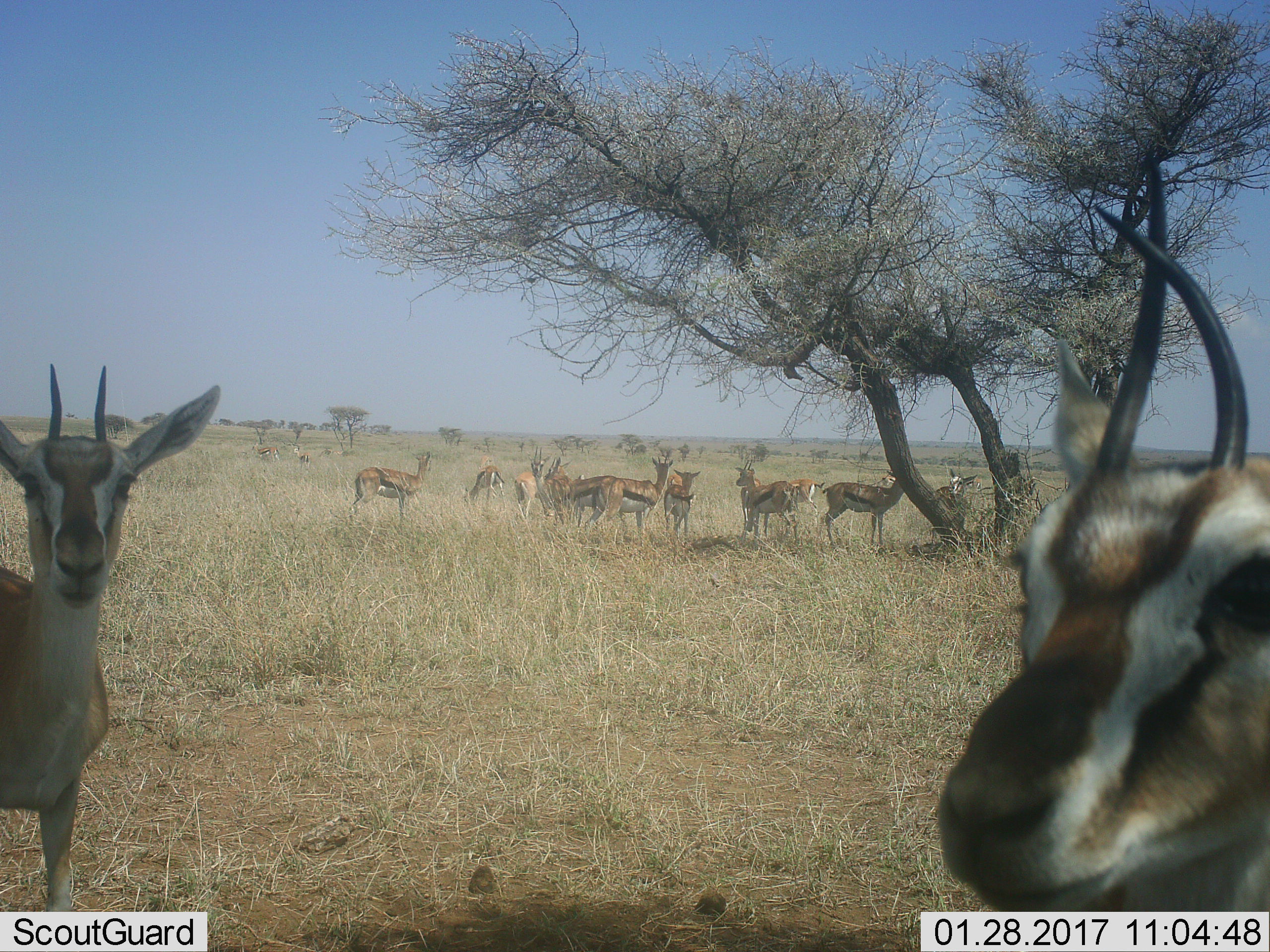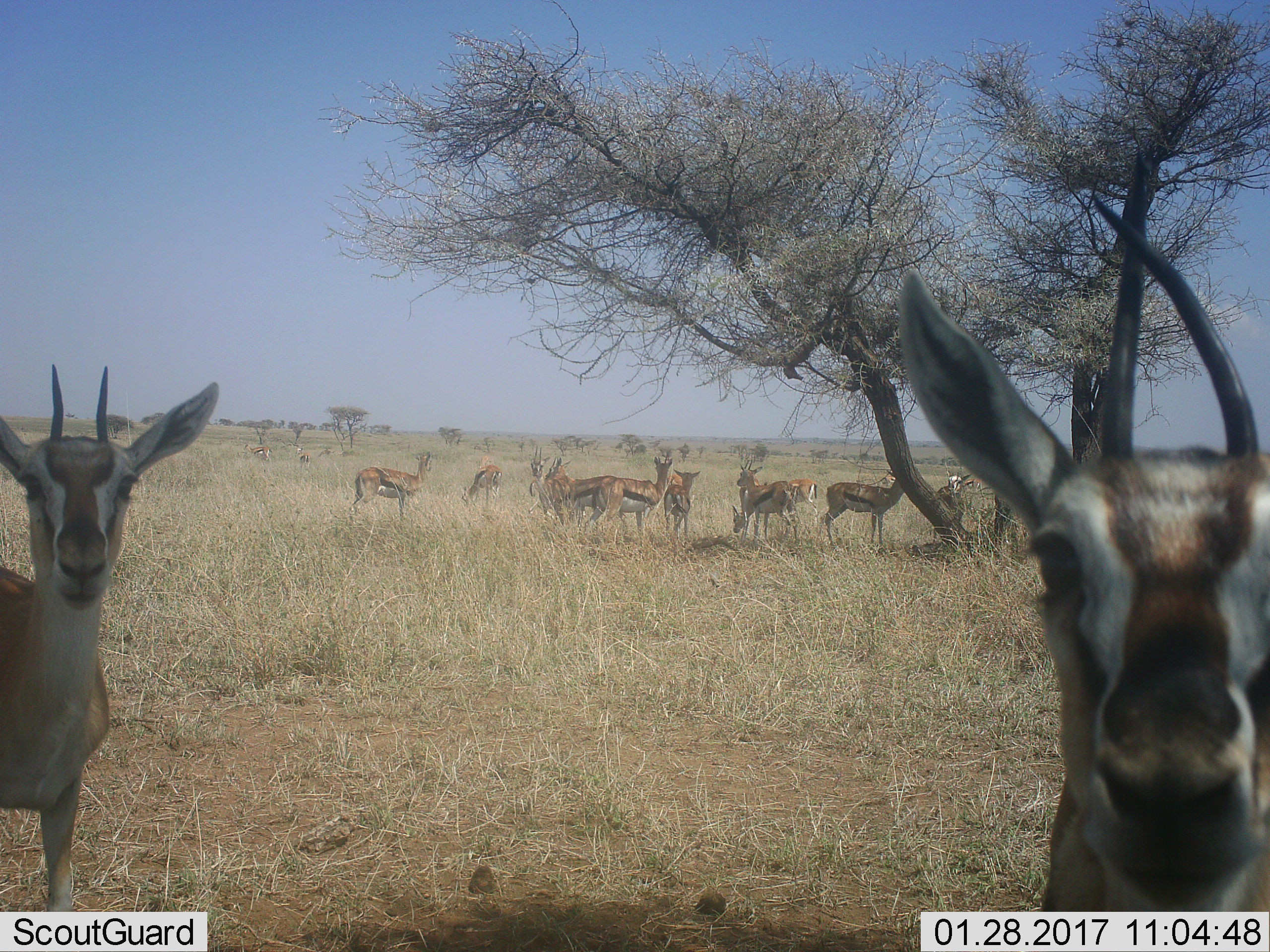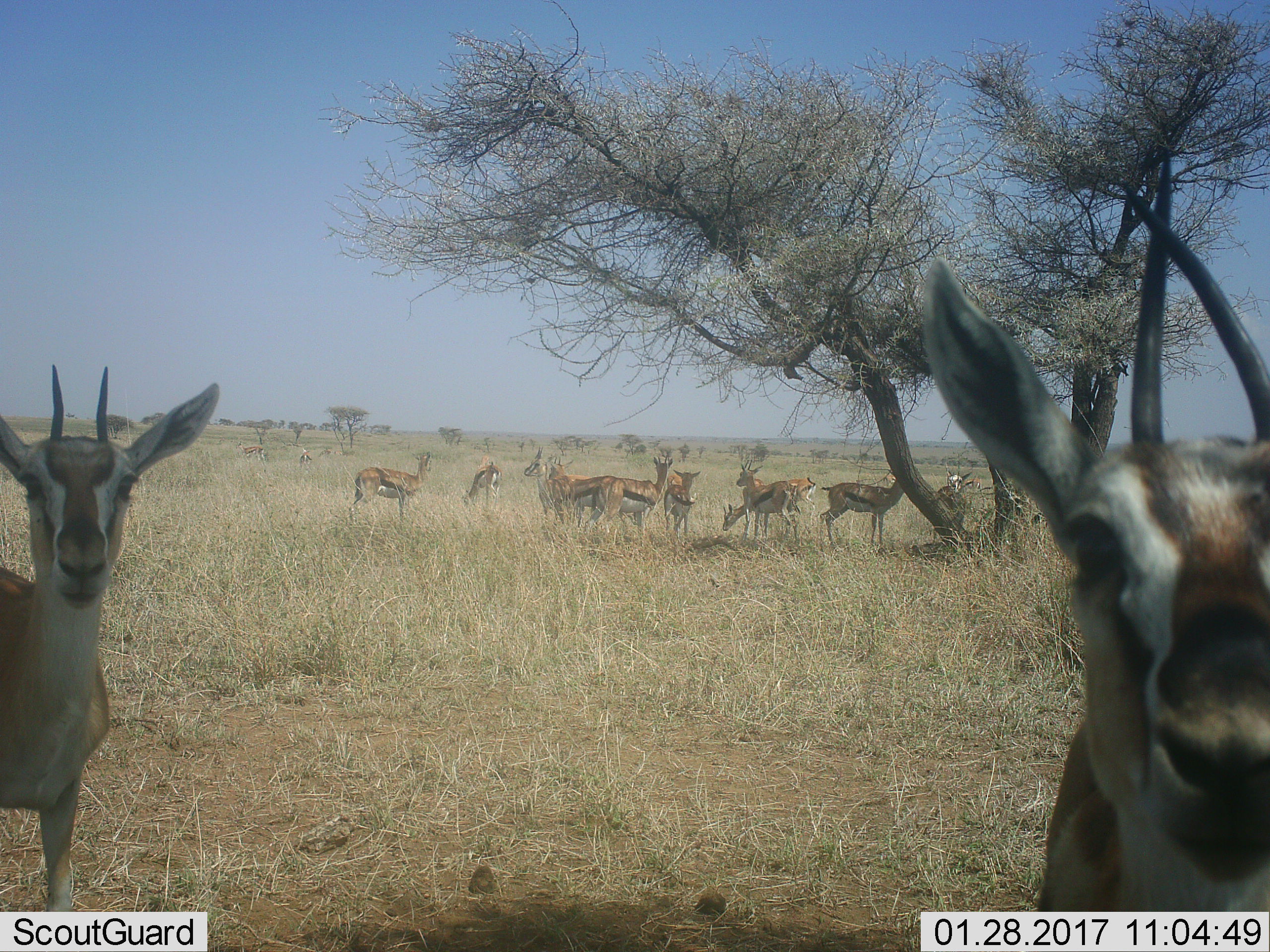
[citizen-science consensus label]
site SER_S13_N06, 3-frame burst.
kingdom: Animalia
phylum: Chordata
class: Mammalia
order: Artiodactyla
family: Bovidae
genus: Eudorcas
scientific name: Eudorcas thomsonii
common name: thomson's gazelle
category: gazellethomsons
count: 11-50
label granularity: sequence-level